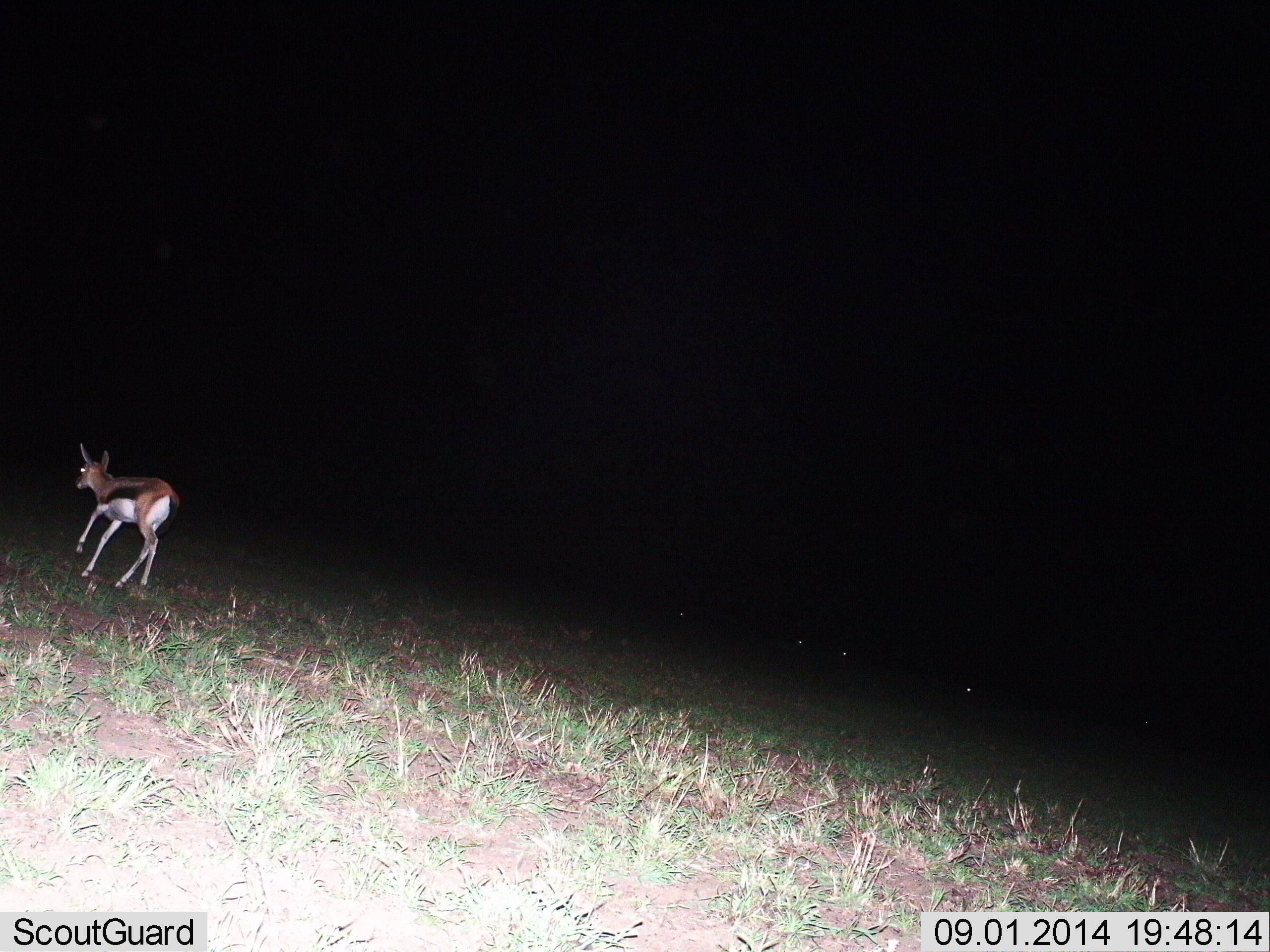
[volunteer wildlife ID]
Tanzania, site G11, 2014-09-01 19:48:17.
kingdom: Animalia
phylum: Chordata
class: Mammalia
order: Artiodactyla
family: Bovidae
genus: Eudorcas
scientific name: Eudorcas thomsonii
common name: thomson's gazelle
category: gazellethomsons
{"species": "gazellethomsons (thomson's gazelle) (Eudorcas thomsonii)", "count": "1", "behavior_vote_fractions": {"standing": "10%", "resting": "0%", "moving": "90%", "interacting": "0%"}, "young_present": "0%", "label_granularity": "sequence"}